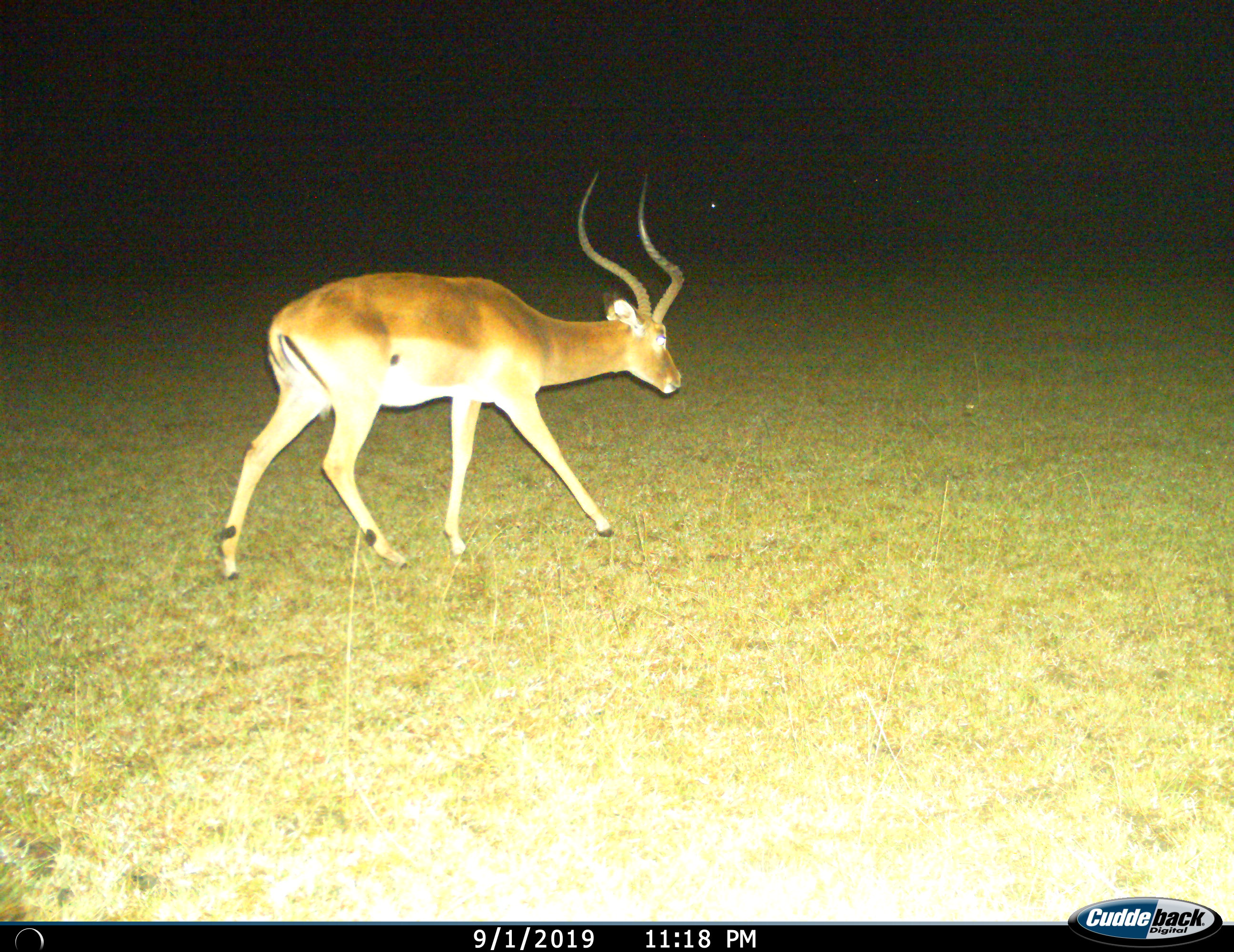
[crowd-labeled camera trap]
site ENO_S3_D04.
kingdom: Animalia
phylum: Chordata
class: Mammalia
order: Artiodactyla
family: Bovidae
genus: Aepyceros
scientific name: Aepyceros melampus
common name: impala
Impala (Aepyceros melampus), count 1. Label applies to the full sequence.